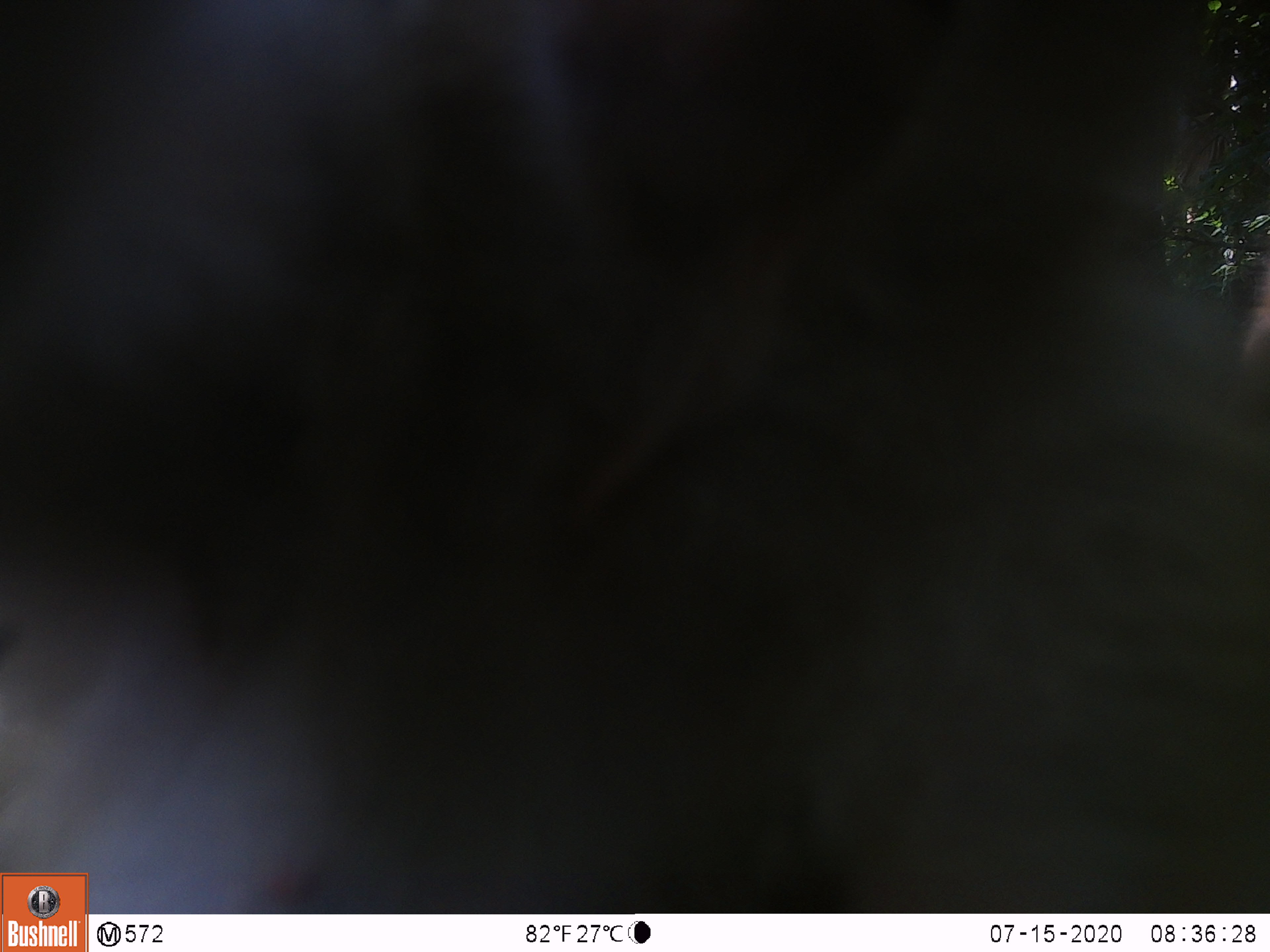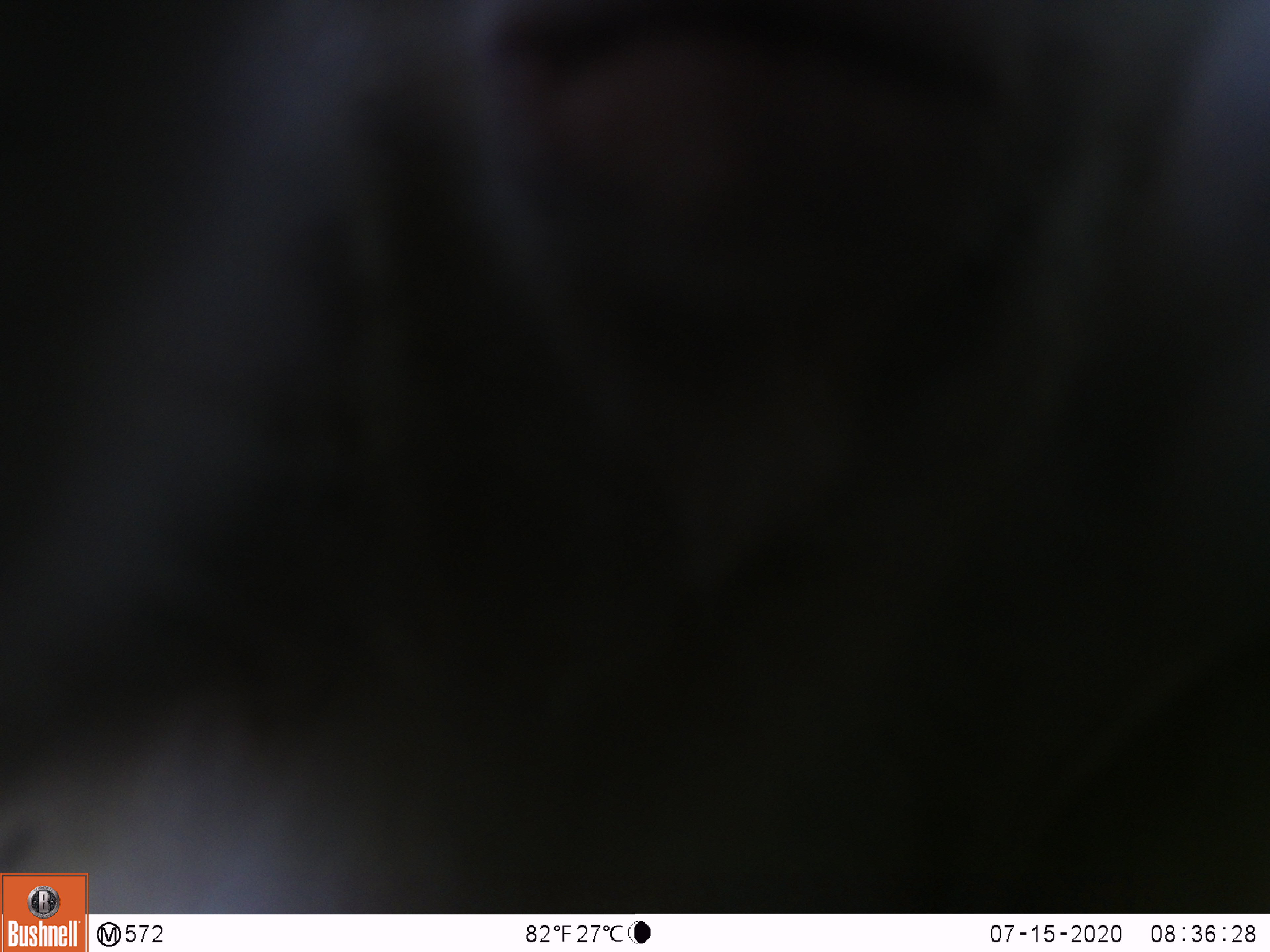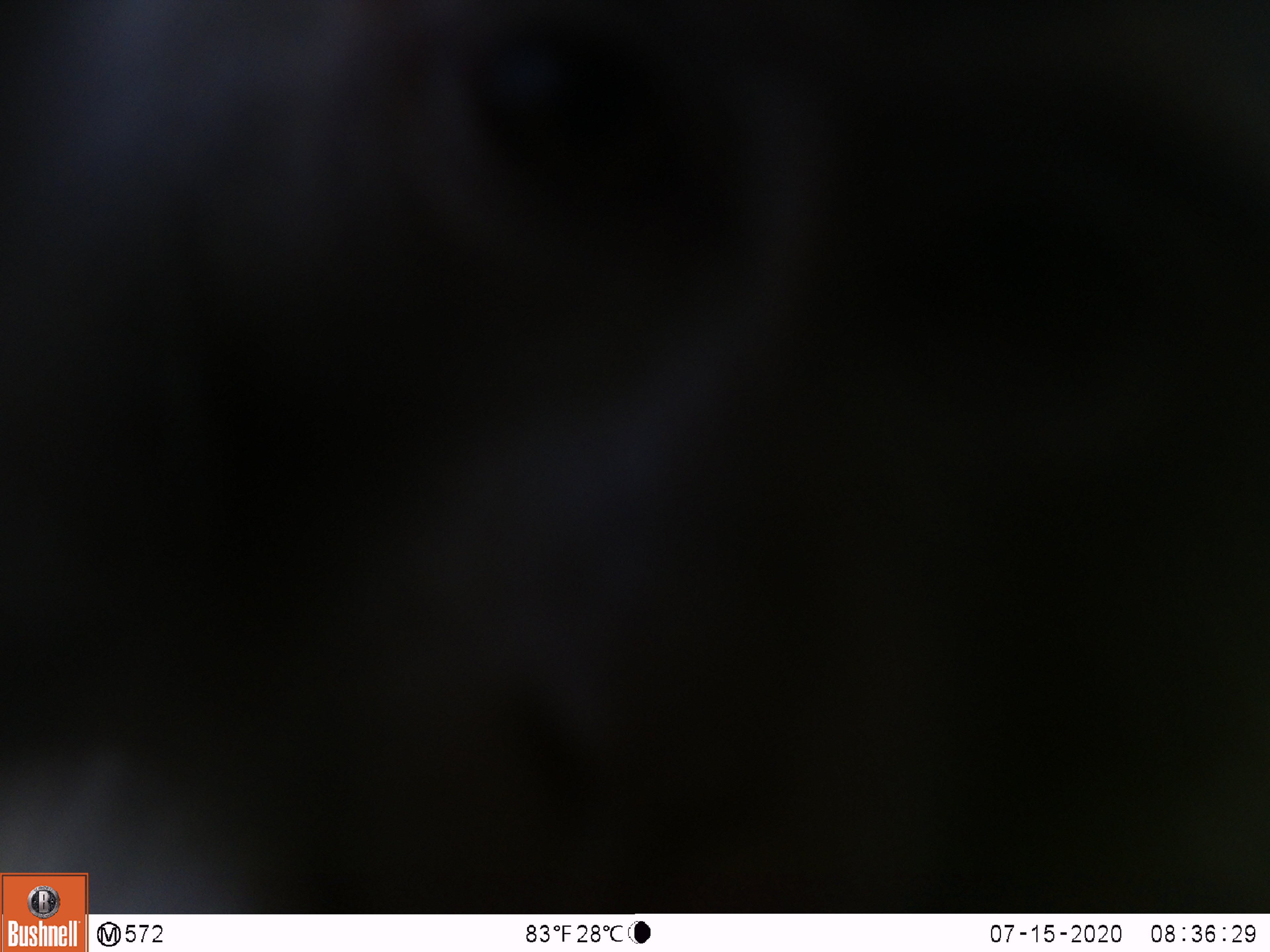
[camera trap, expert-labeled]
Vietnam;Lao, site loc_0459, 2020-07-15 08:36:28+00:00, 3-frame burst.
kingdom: Animalia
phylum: Chordata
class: Mammalia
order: Primates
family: Cercopithecidae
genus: Macaca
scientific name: Macaca nemestrina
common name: pig-tailed macaque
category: pig tailed macaque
Pig tailed macaque (pig-tailed macaque) (Macaca nemestrina). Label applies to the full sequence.